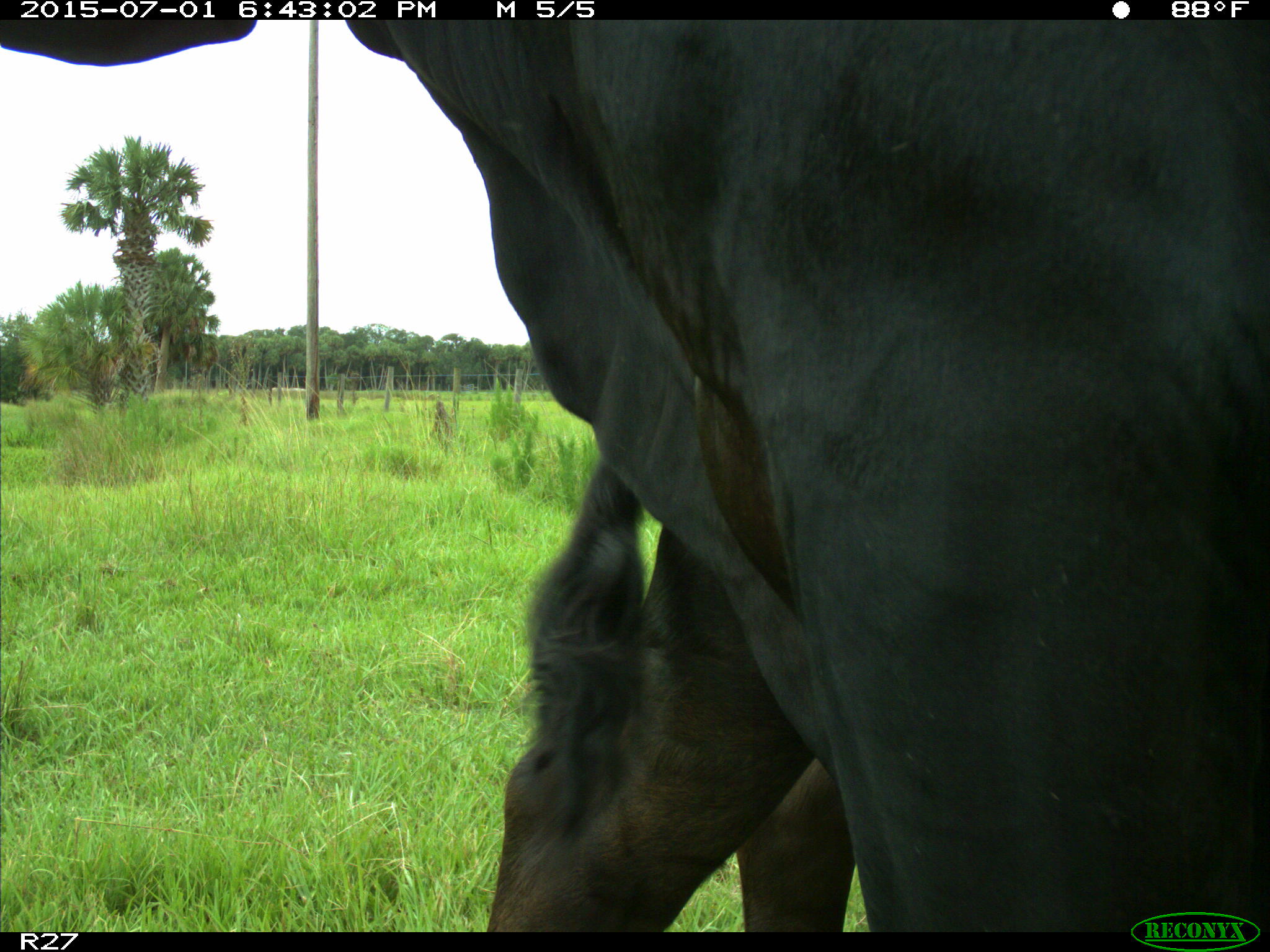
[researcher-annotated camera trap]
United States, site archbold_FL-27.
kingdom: Animalia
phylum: Chordata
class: Mammalia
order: Artiodactyla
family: Bovidae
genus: Bos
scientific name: Bos taurus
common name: domestic cow